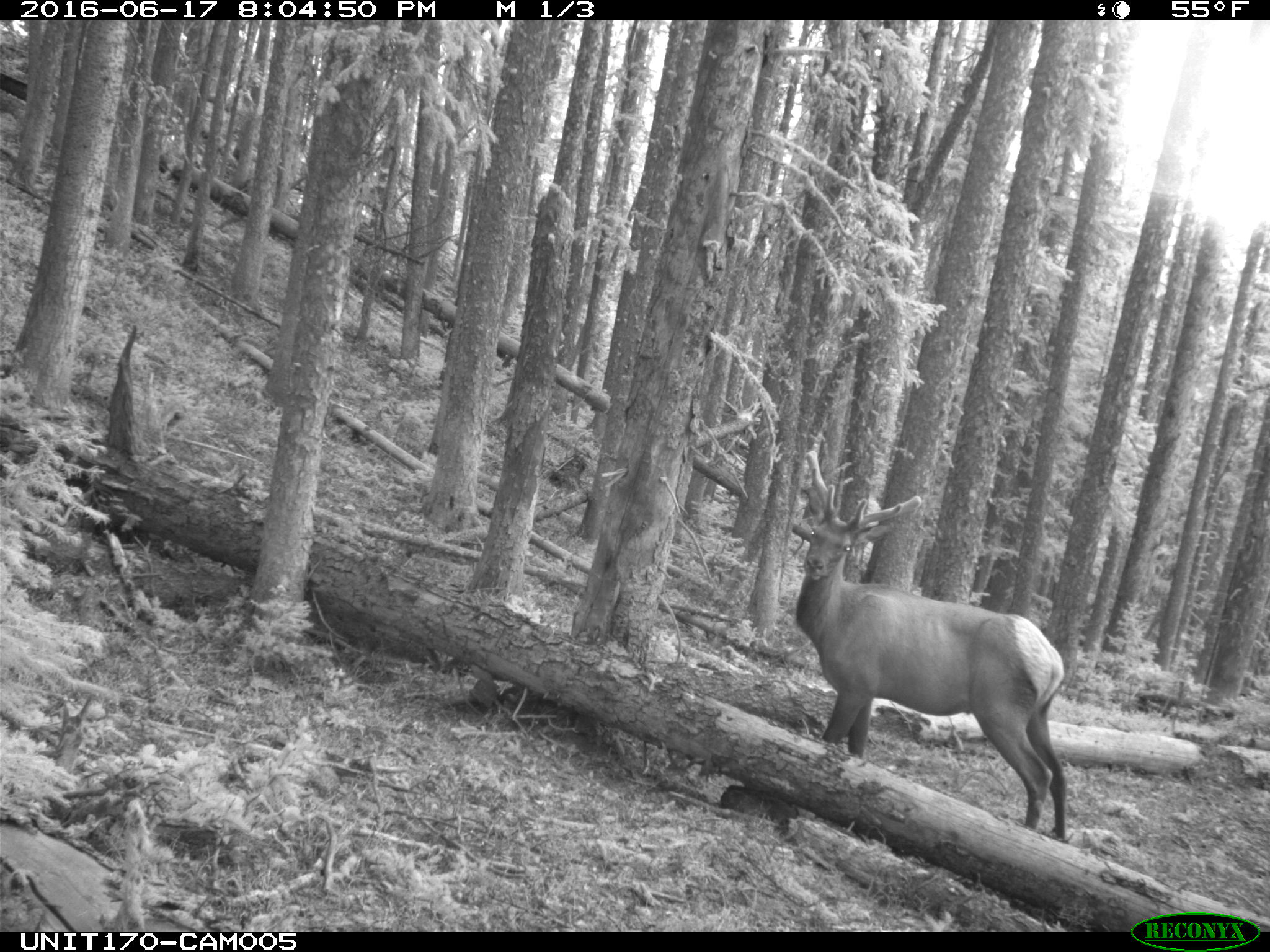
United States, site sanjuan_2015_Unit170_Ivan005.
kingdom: Animalia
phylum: Chordata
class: Mammalia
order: Artiodactyla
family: Cervidae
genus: Cervus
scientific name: Cervus elaphus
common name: red deer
Cervus elaphus (red deer).